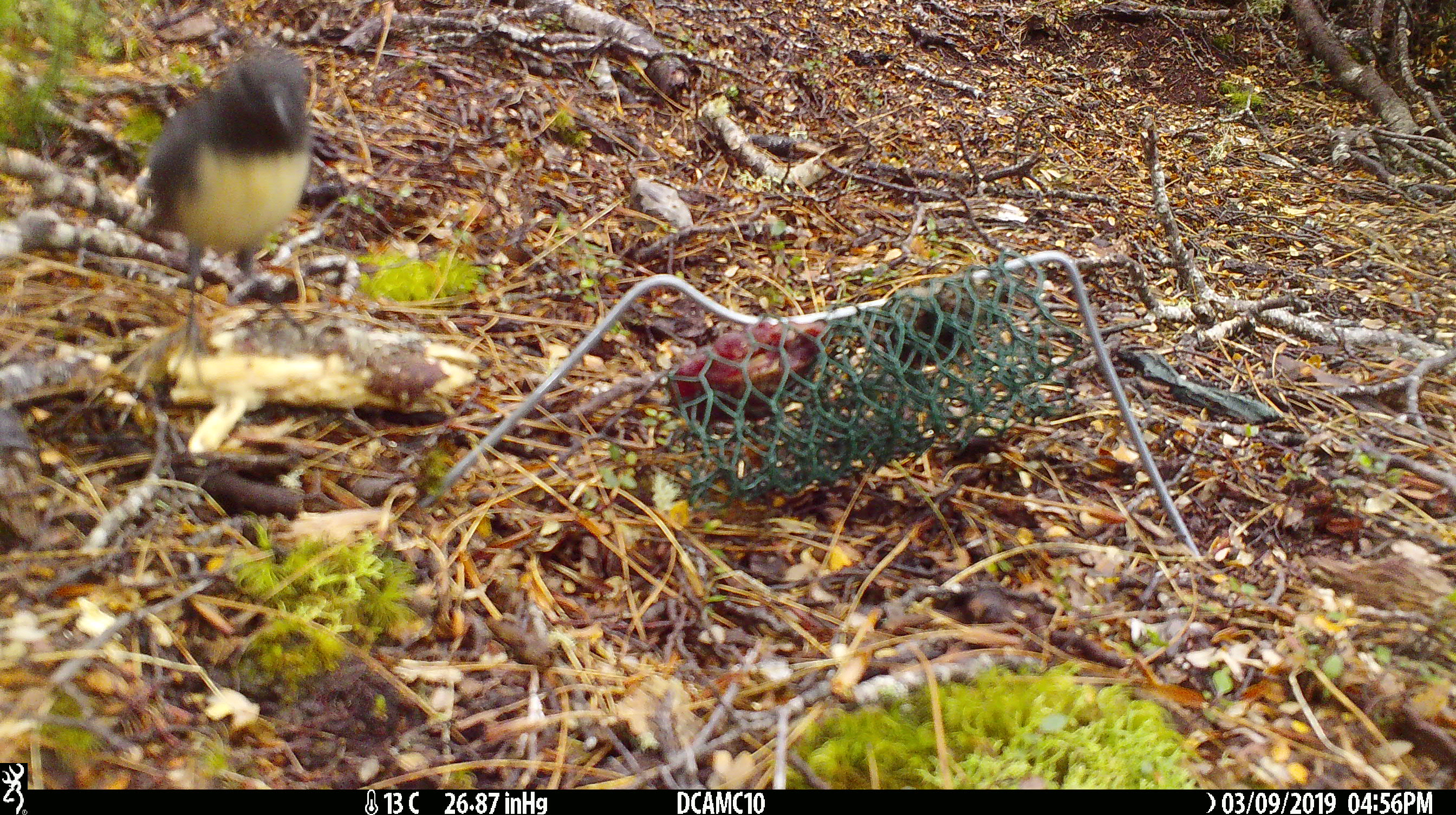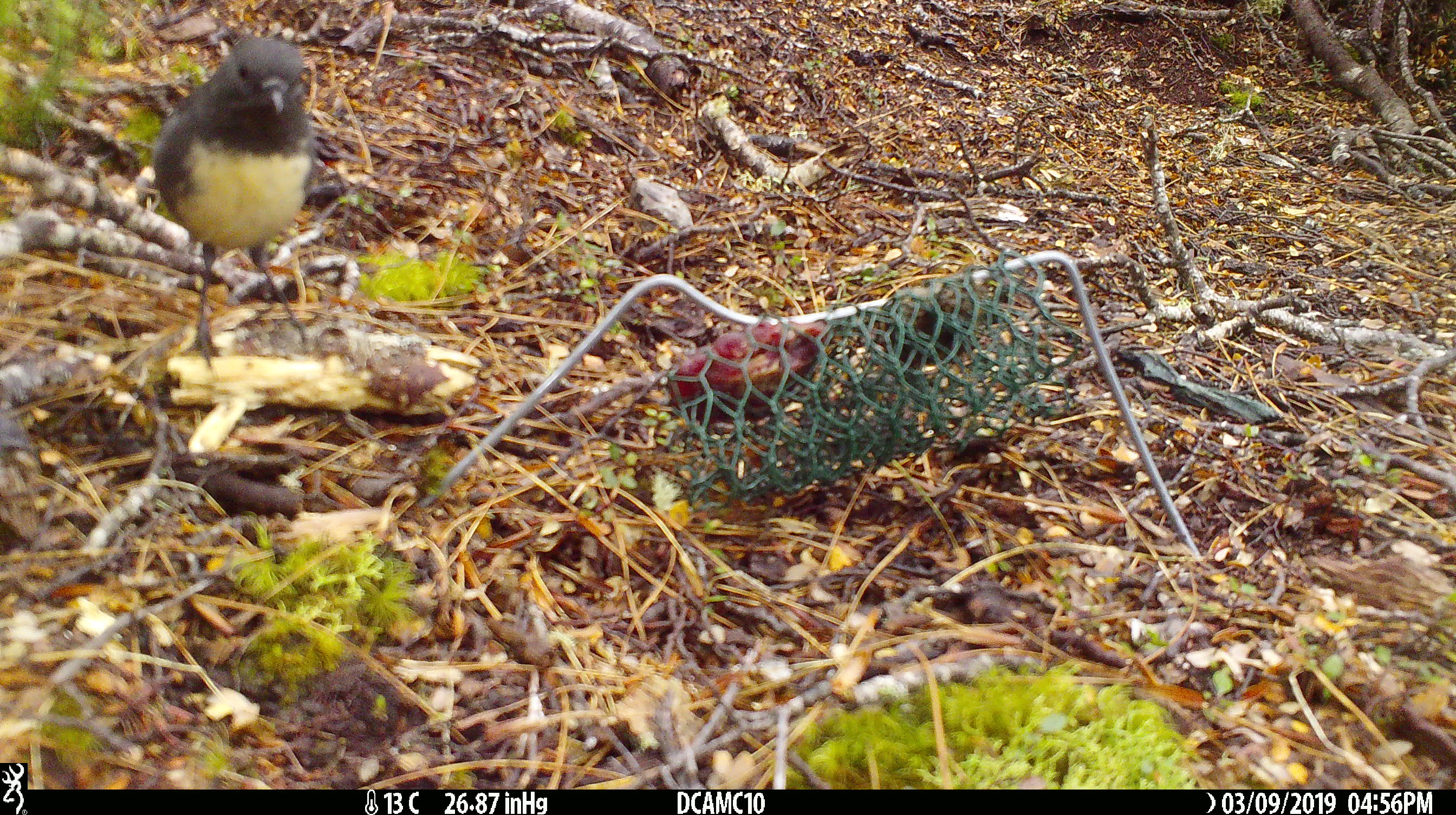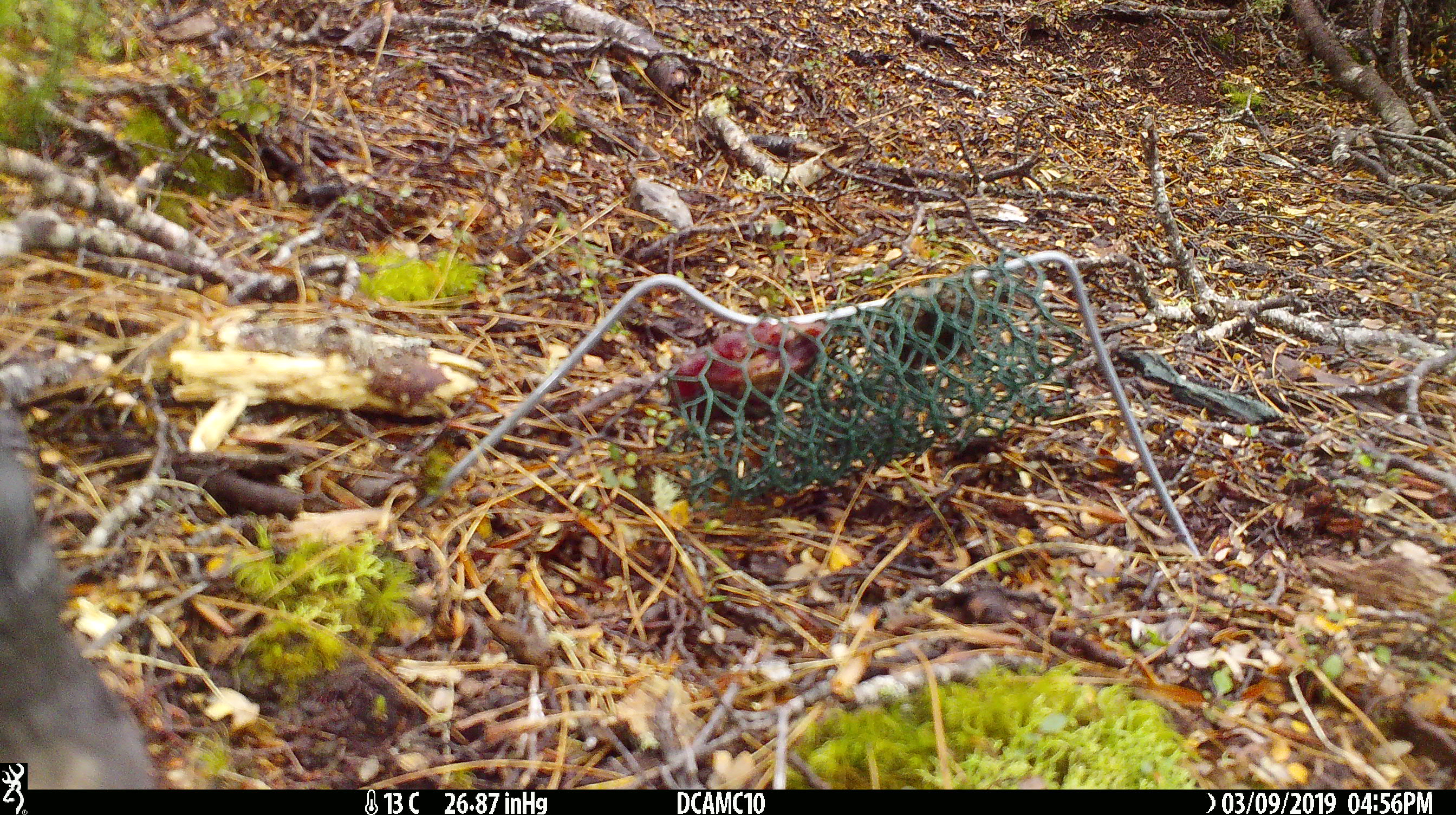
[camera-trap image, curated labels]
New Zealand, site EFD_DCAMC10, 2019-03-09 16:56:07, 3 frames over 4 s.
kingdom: Animalia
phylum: Chordata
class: Aves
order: Passeriformes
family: Petroicidae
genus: Petroica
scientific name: Petroica australis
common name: new zealand robin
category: robin